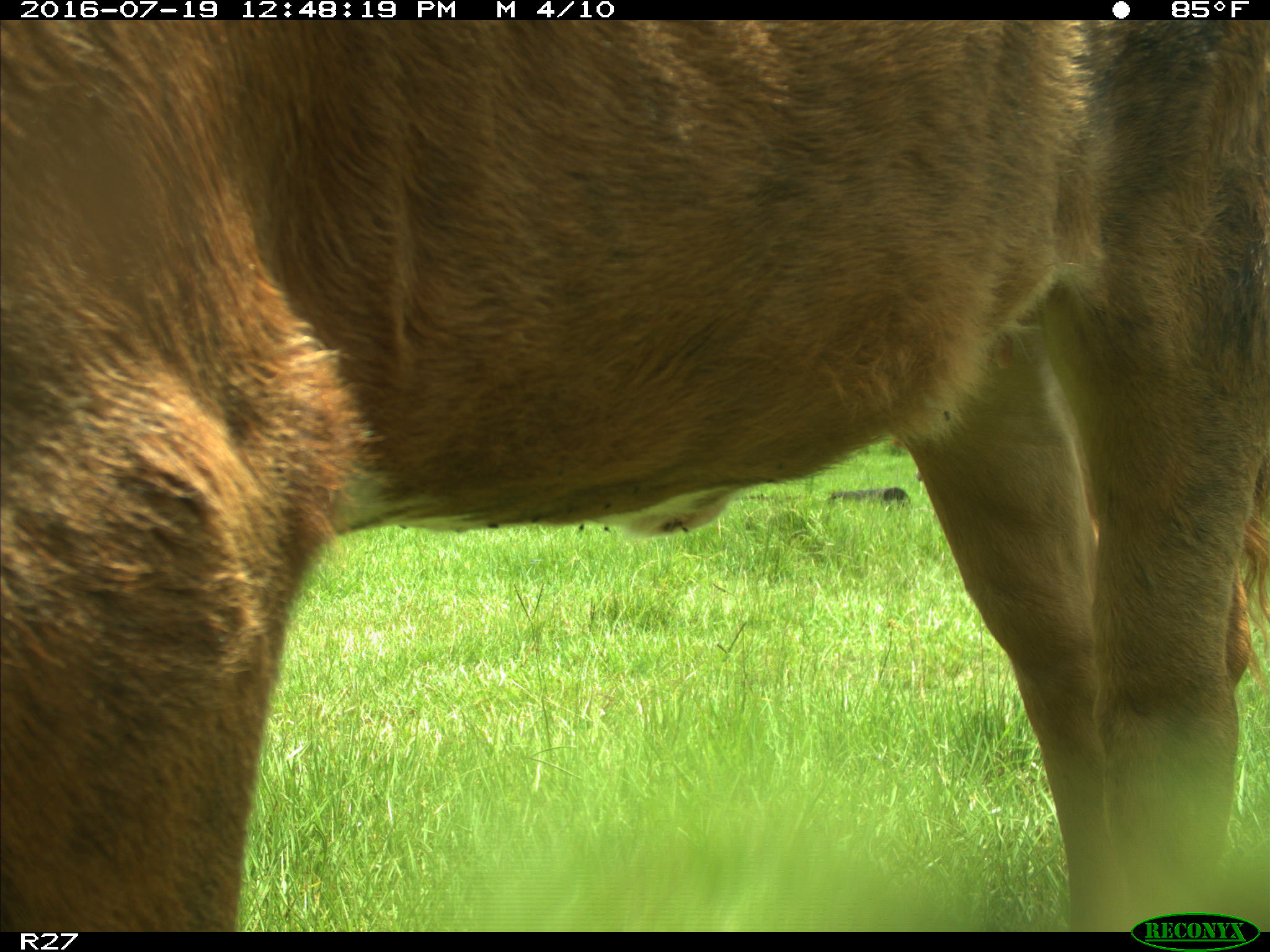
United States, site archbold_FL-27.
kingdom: Animalia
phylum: Chordata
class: Mammalia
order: Artiodactyla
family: Bovidae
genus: Bos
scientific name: Bos taurus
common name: domestic cow